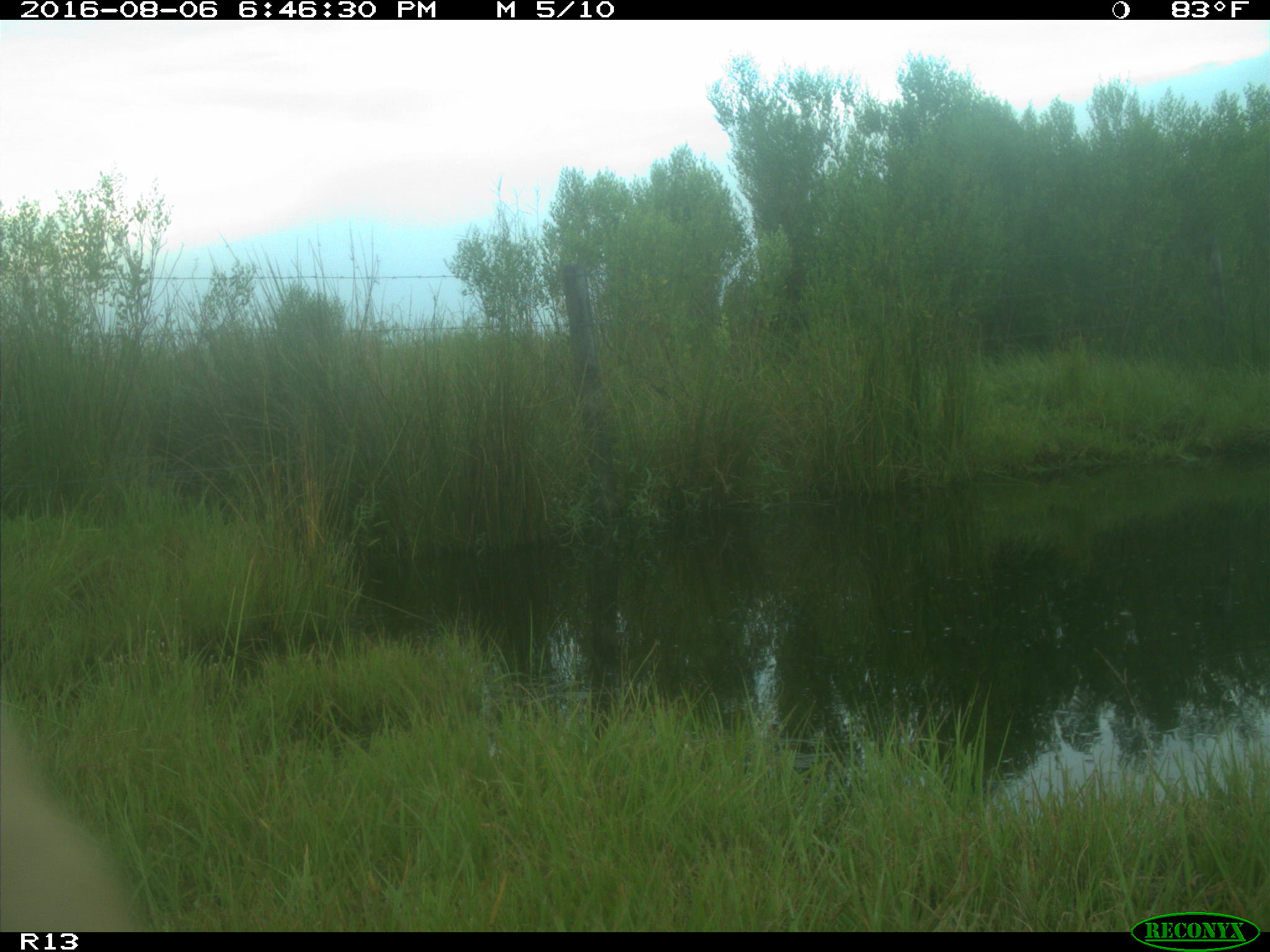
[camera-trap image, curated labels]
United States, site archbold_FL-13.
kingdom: Animalia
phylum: Chordata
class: Mammalia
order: Artiodactyla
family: Bovidae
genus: Bos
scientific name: Bos taurus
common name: domestic cow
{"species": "Bos taurus (domestic cow)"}